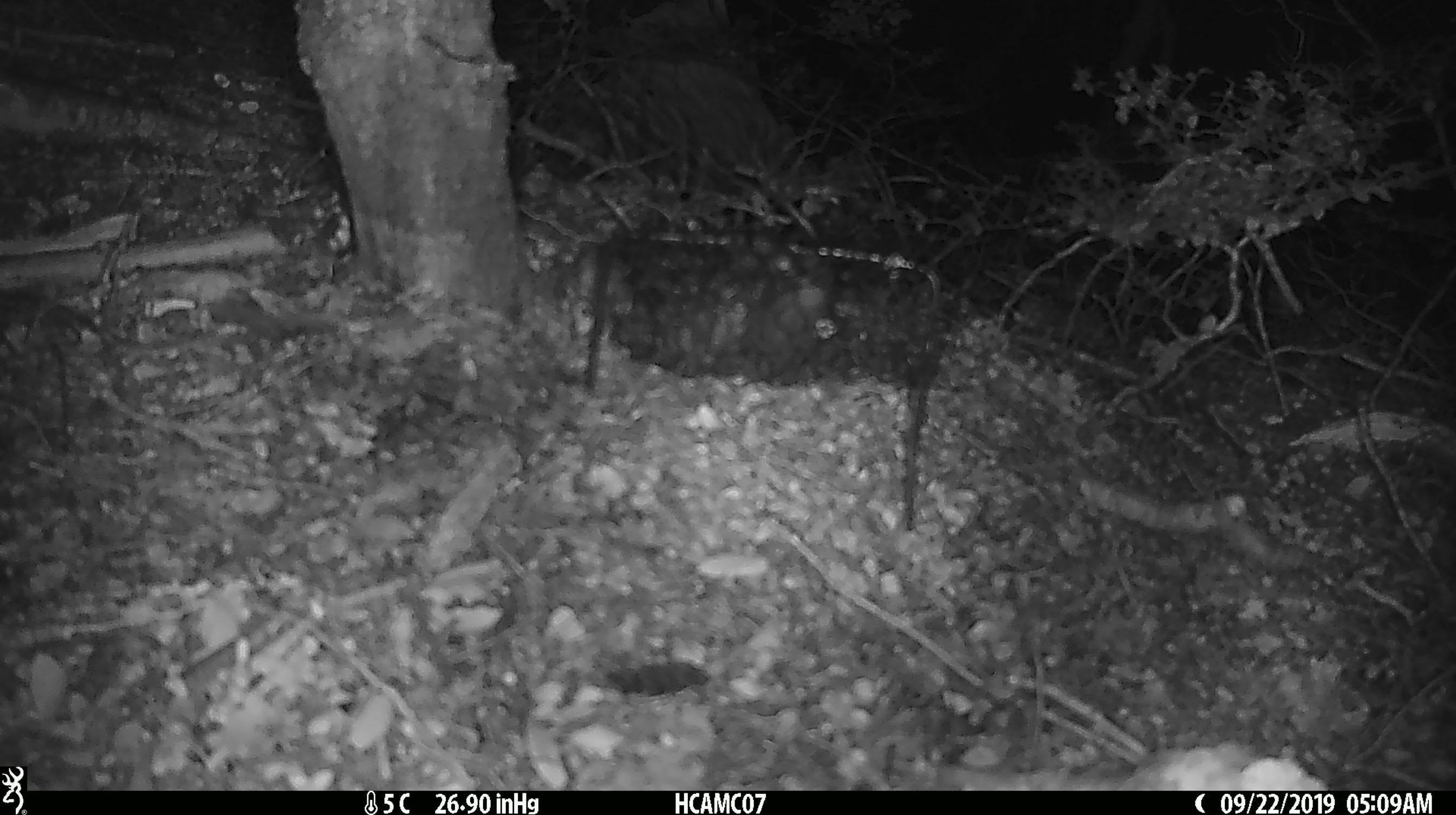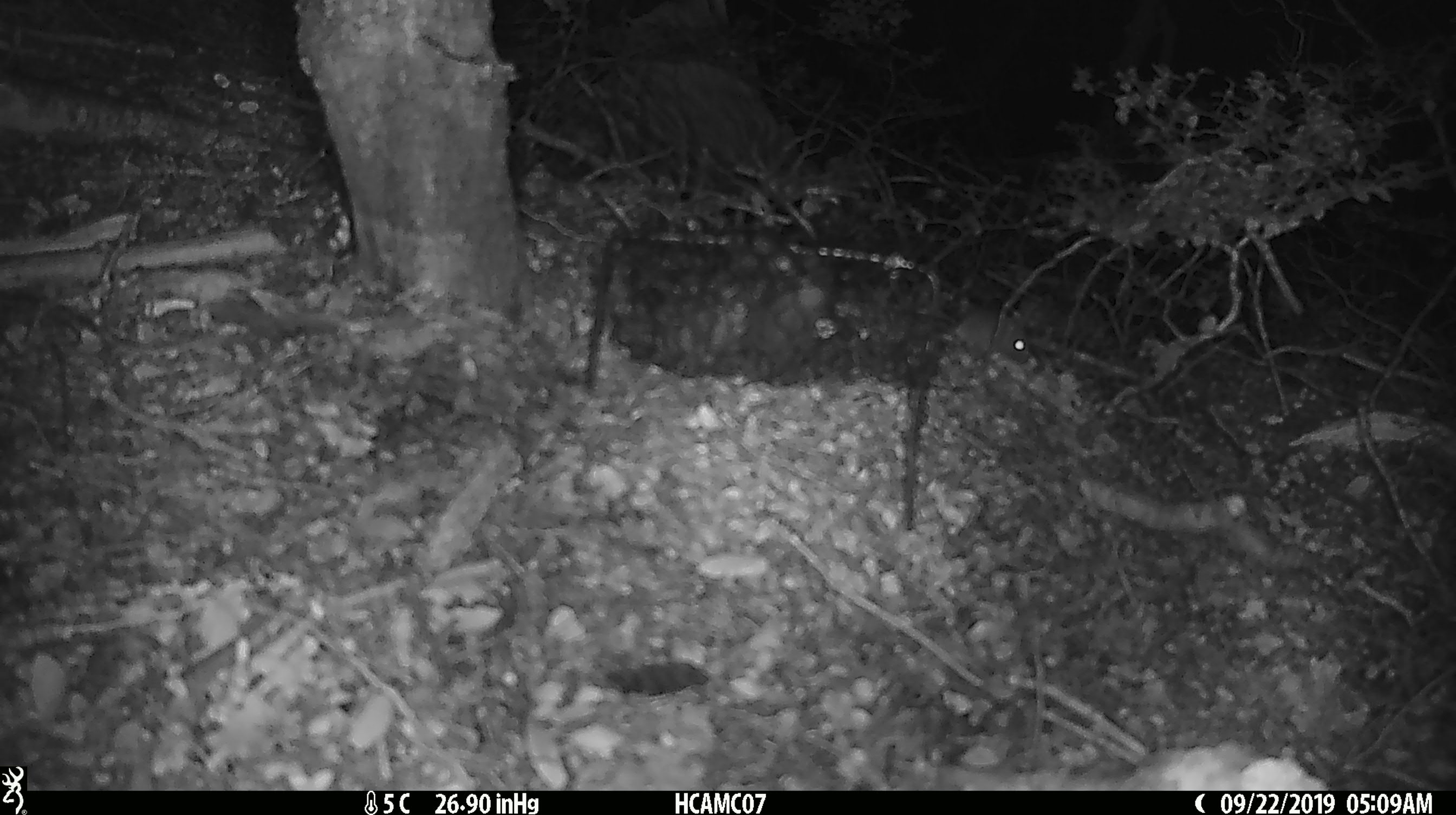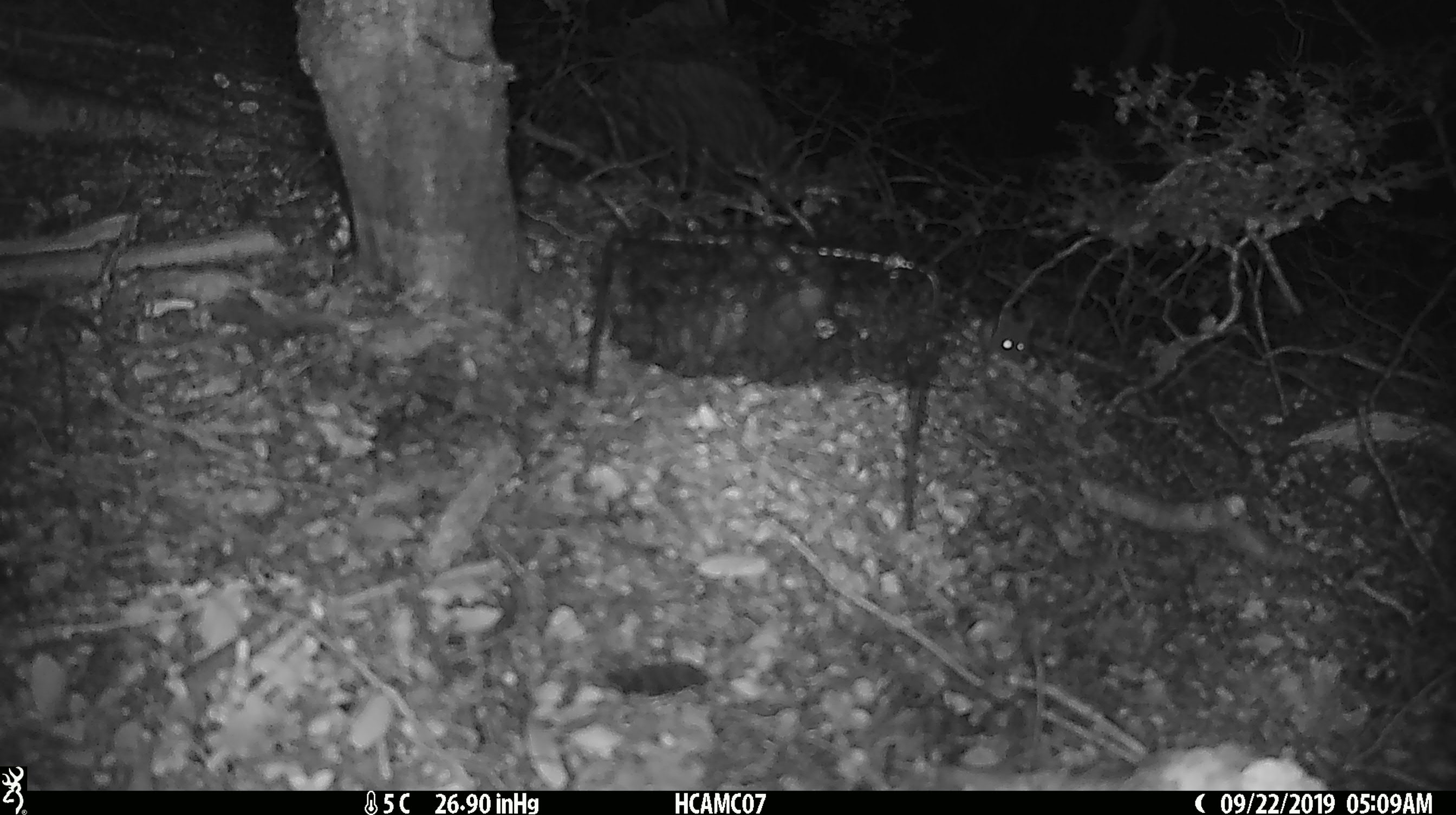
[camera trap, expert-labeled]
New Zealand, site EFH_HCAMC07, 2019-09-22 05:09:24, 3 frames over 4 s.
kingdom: Animalia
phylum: Chordata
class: Mammalia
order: Rodentia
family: Muridae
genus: Mus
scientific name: Mus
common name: mouse